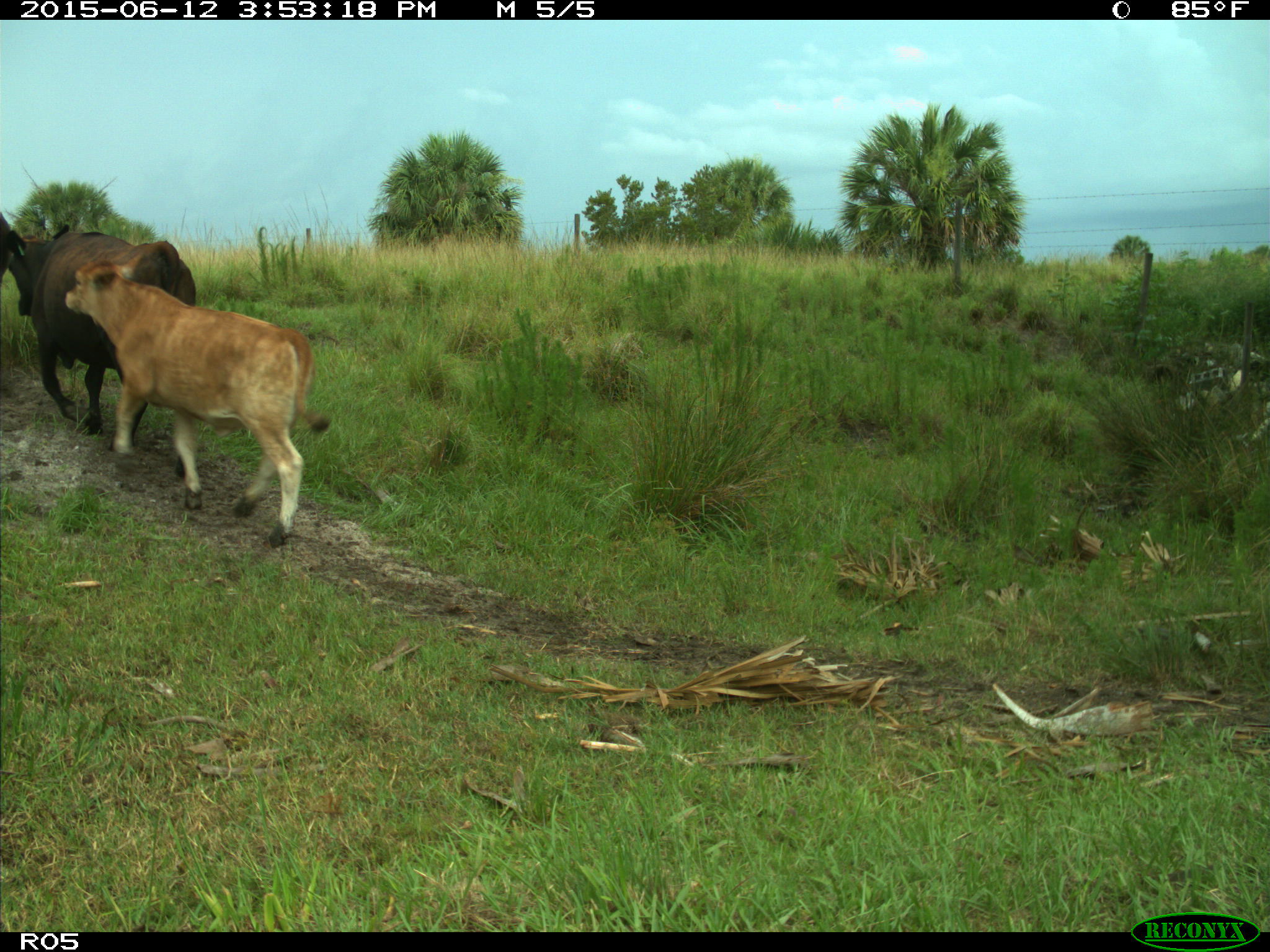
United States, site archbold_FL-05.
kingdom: Animalia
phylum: Chordata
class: Mammalia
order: Artiodactyla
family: Bovidae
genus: Bos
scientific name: Bos taurus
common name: domestic cow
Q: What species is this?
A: Bos taurus (domestic cow).